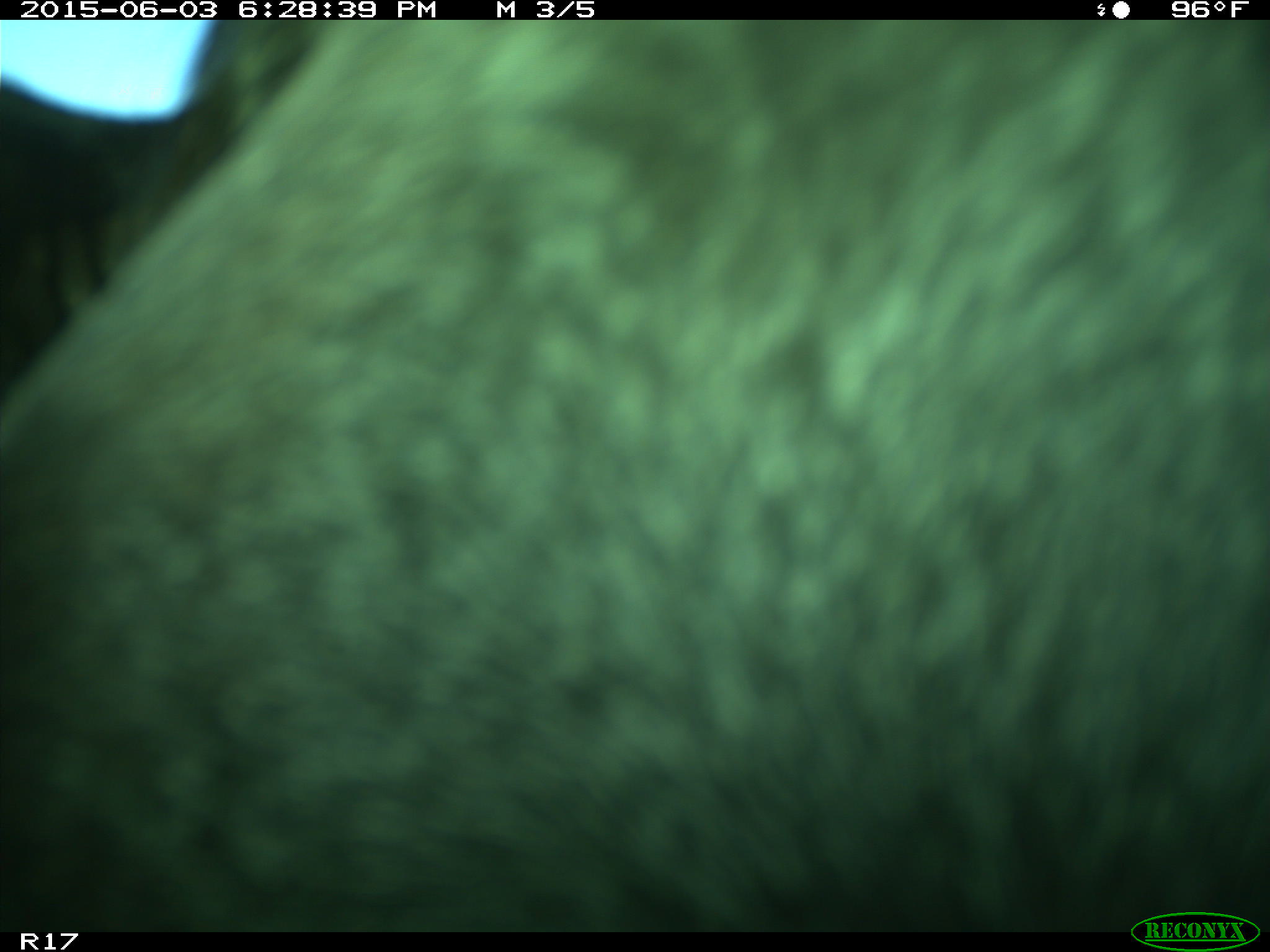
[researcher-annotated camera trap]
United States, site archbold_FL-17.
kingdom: Animalia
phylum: Chordata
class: Mammalia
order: Artiodactyla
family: Bovidae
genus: Bos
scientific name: Bos taurus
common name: domestic cow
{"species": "Bos taurus (domestic cow)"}